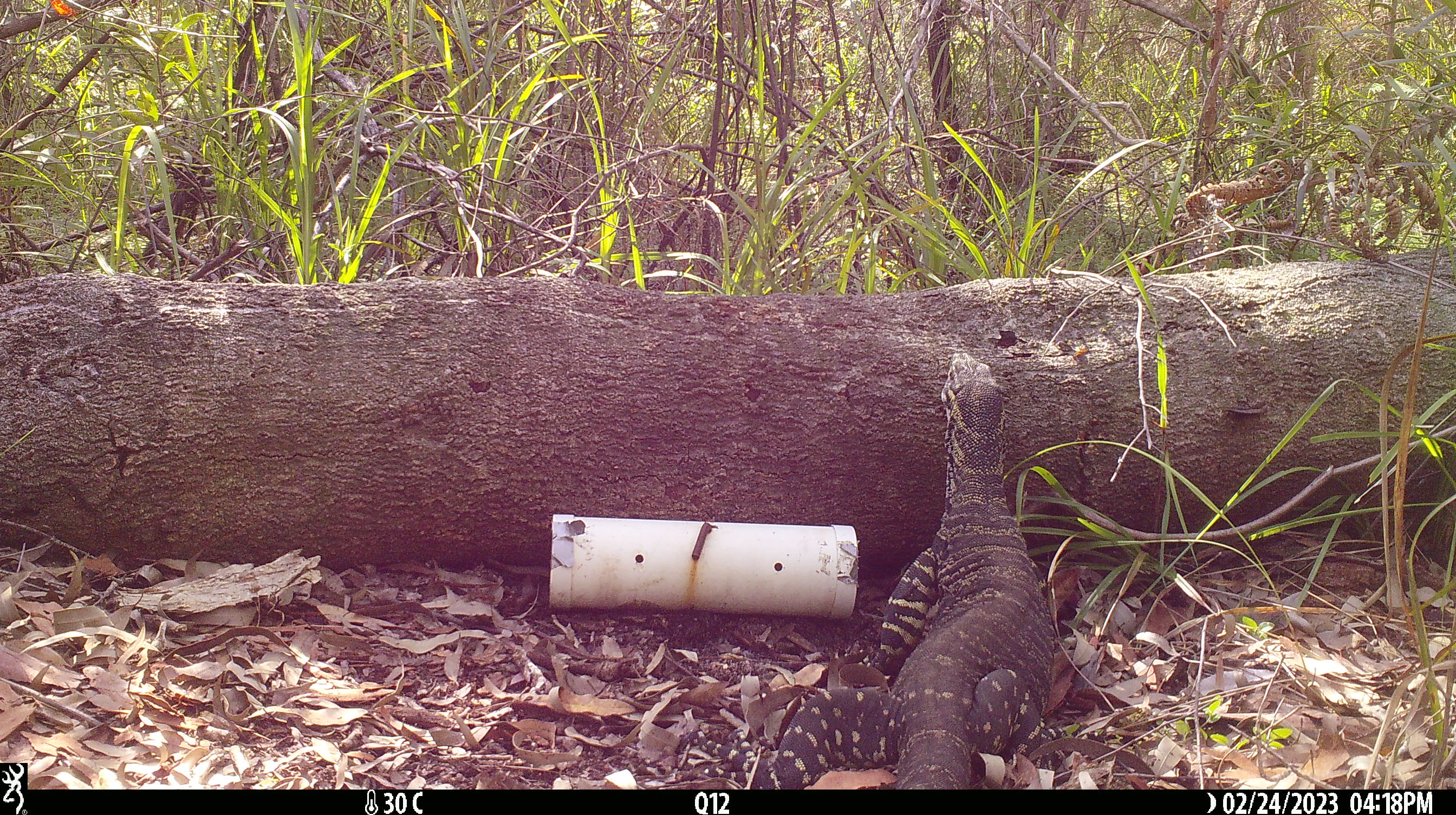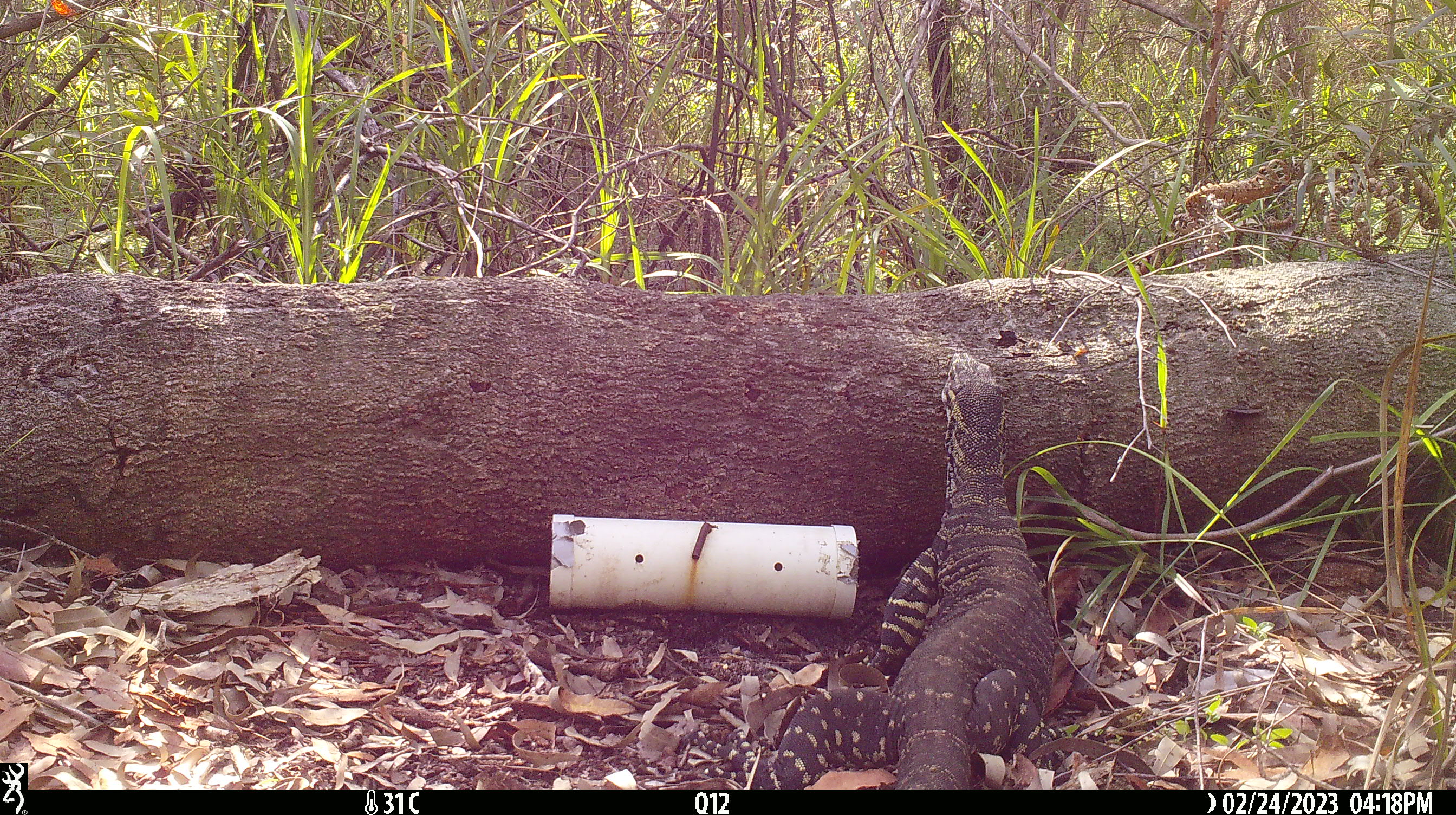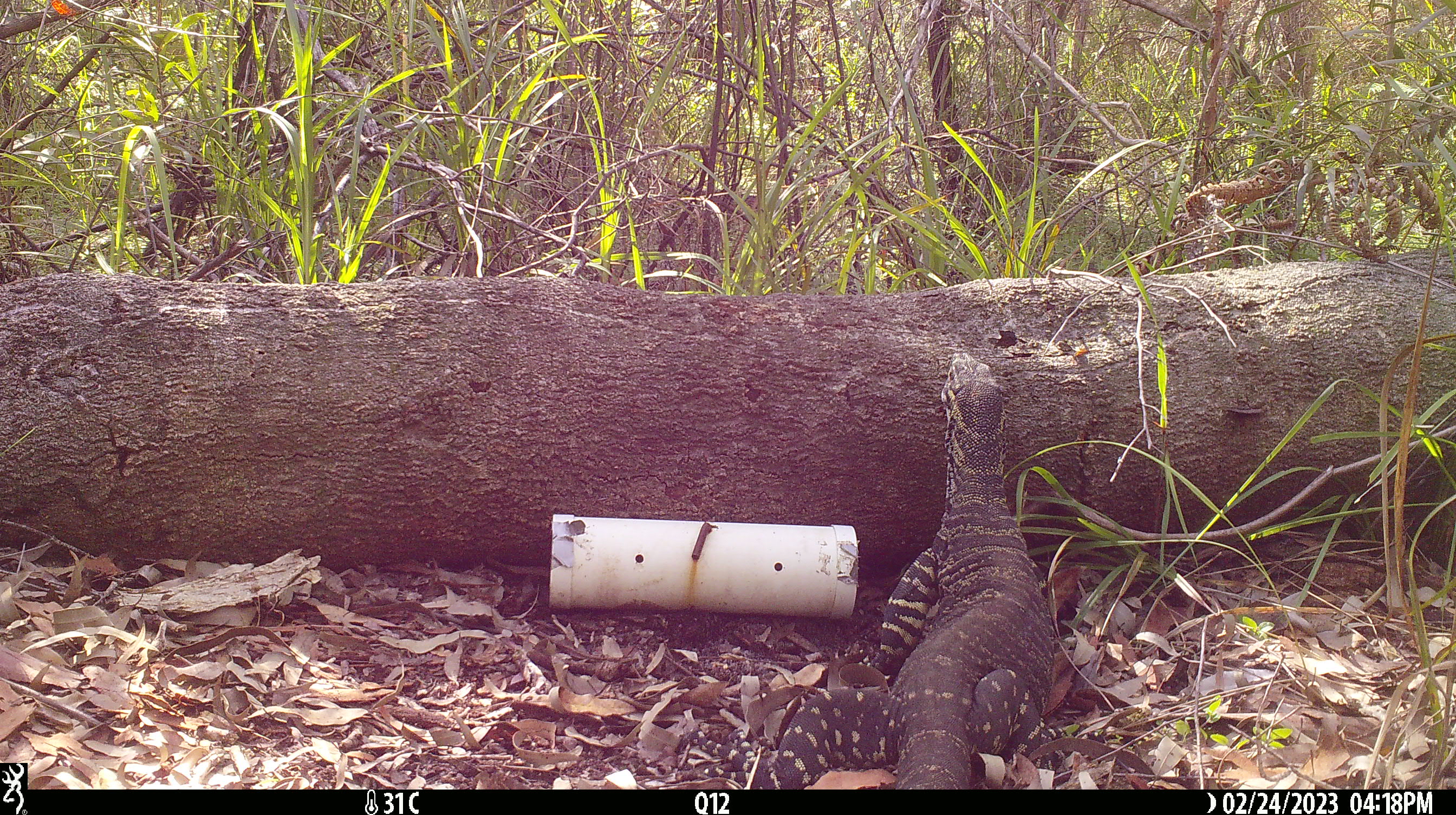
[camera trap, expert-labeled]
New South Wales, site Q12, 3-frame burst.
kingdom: Animalia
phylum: Chordata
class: Reptilia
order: Squamata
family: Varanidae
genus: Varanus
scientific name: Varanus varius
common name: lace monitor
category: goanna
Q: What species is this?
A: Goanna (lace monitor) (Varanus varius).